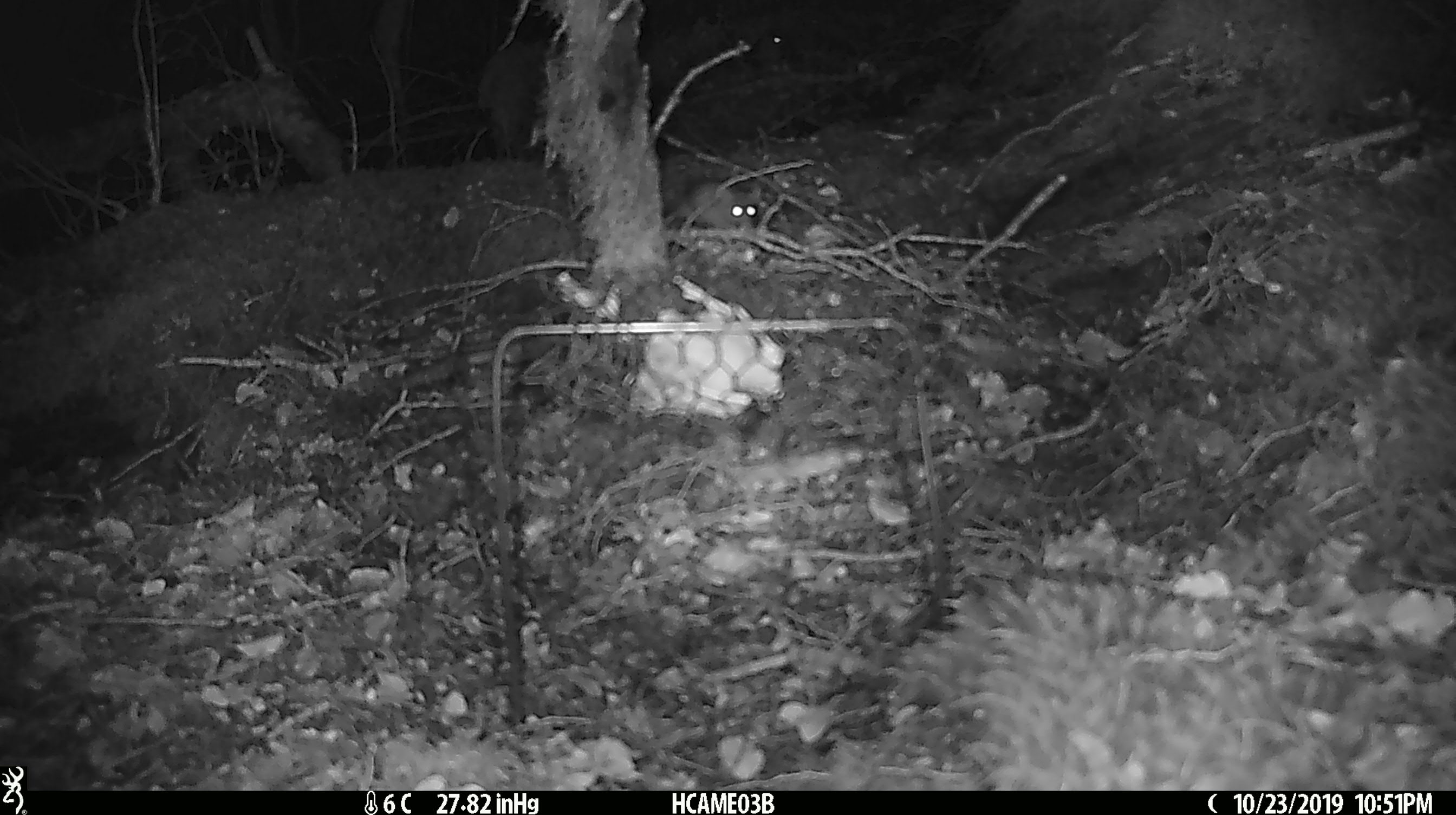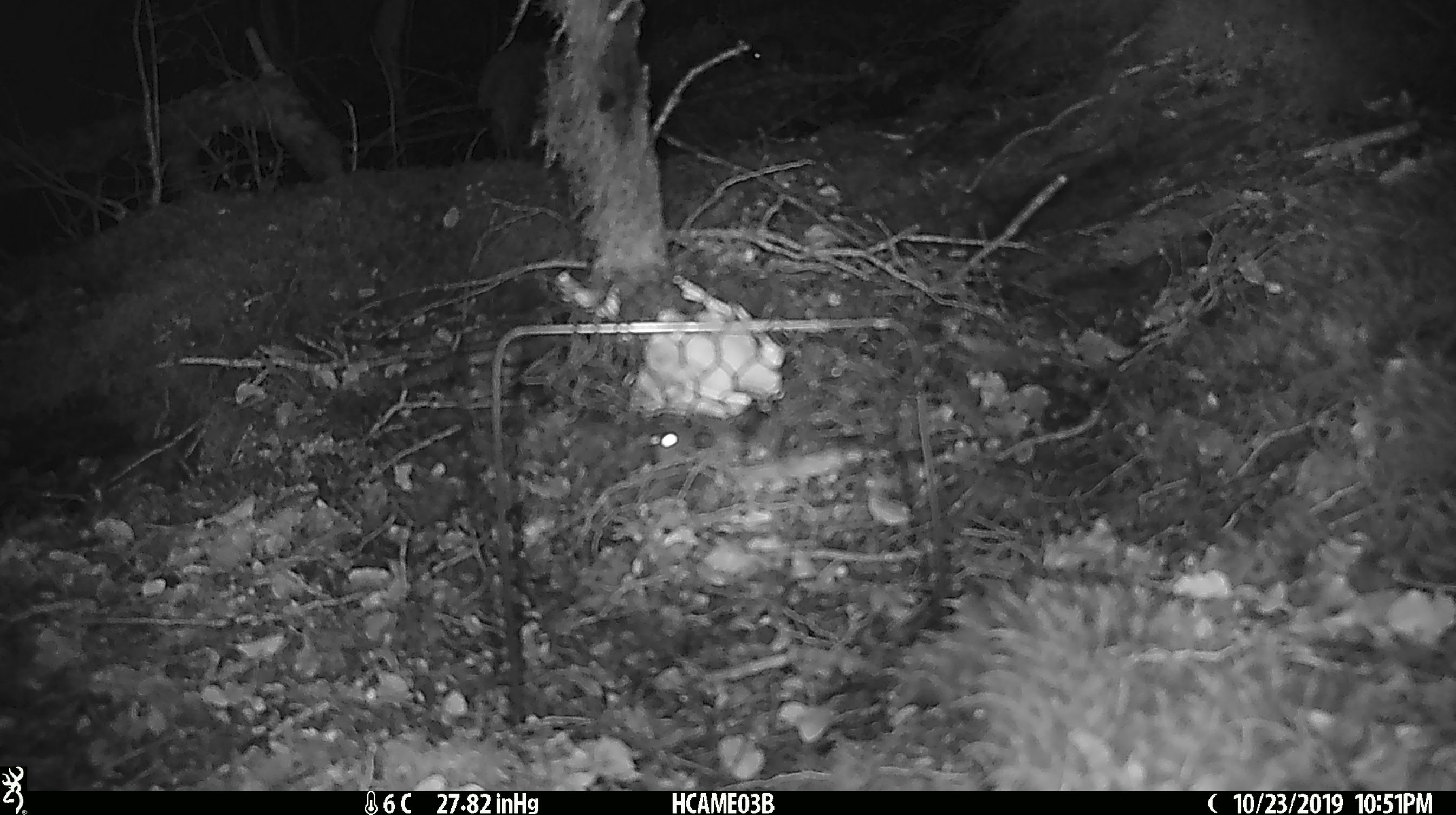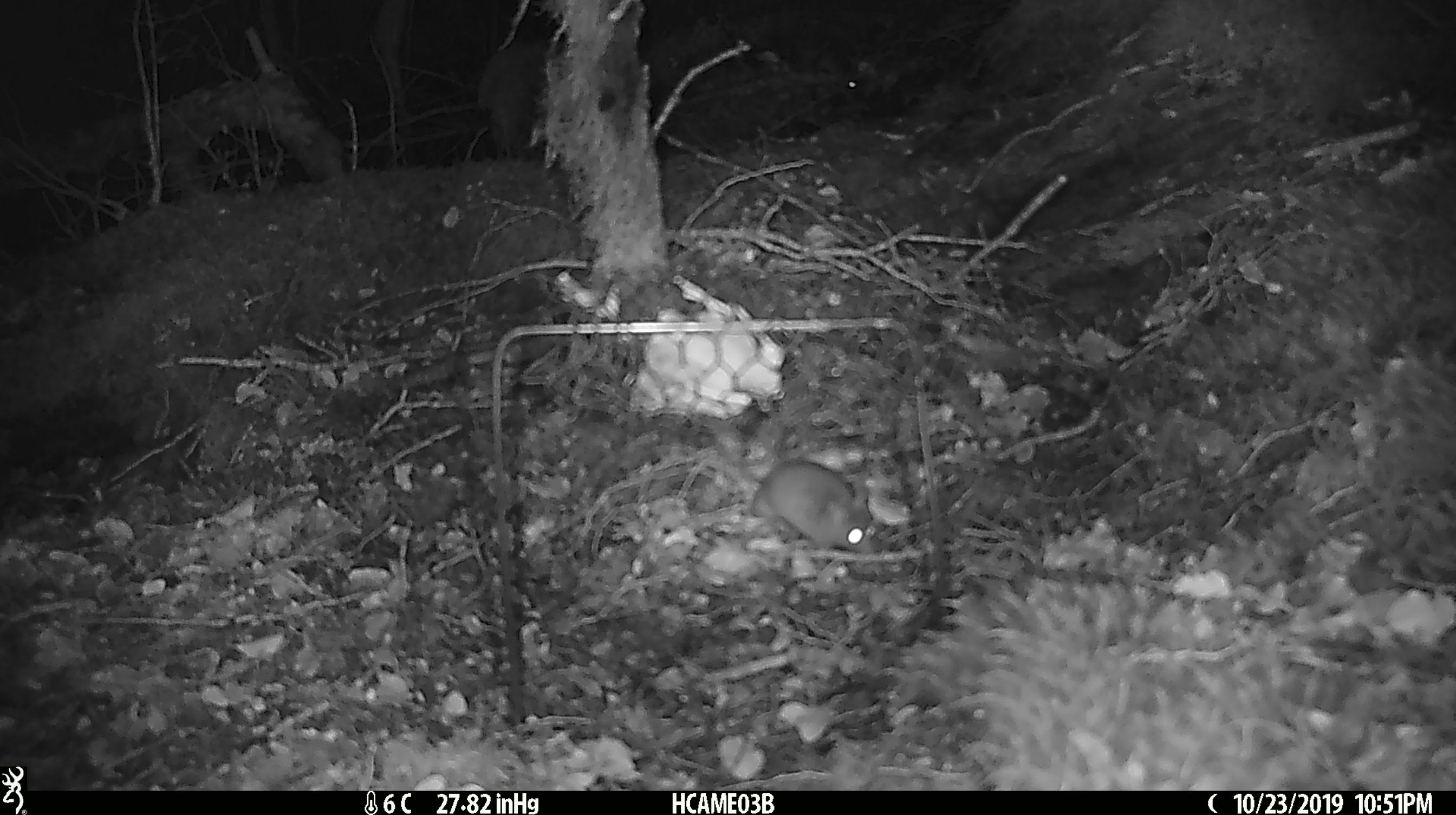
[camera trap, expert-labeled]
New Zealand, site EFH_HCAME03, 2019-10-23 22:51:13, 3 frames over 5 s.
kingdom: Animalia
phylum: Chordata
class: Mammalia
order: Rodentia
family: Muridae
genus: Mus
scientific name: Mus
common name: mouse